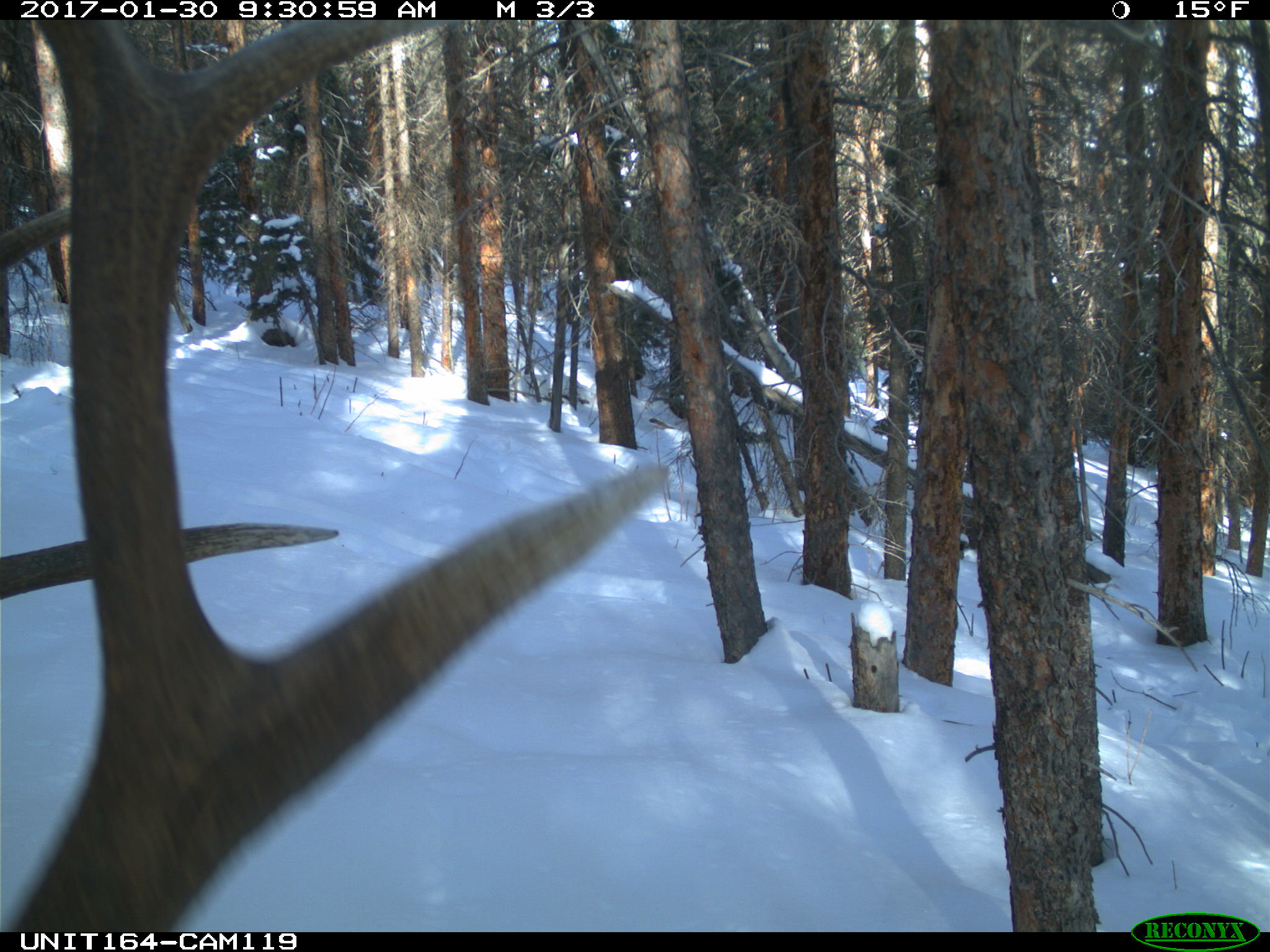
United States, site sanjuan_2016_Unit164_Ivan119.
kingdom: Animalia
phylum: Chordata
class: Mammalia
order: Artiodactyla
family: Cervidae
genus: Cervus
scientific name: Cervus elaphus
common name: red deer